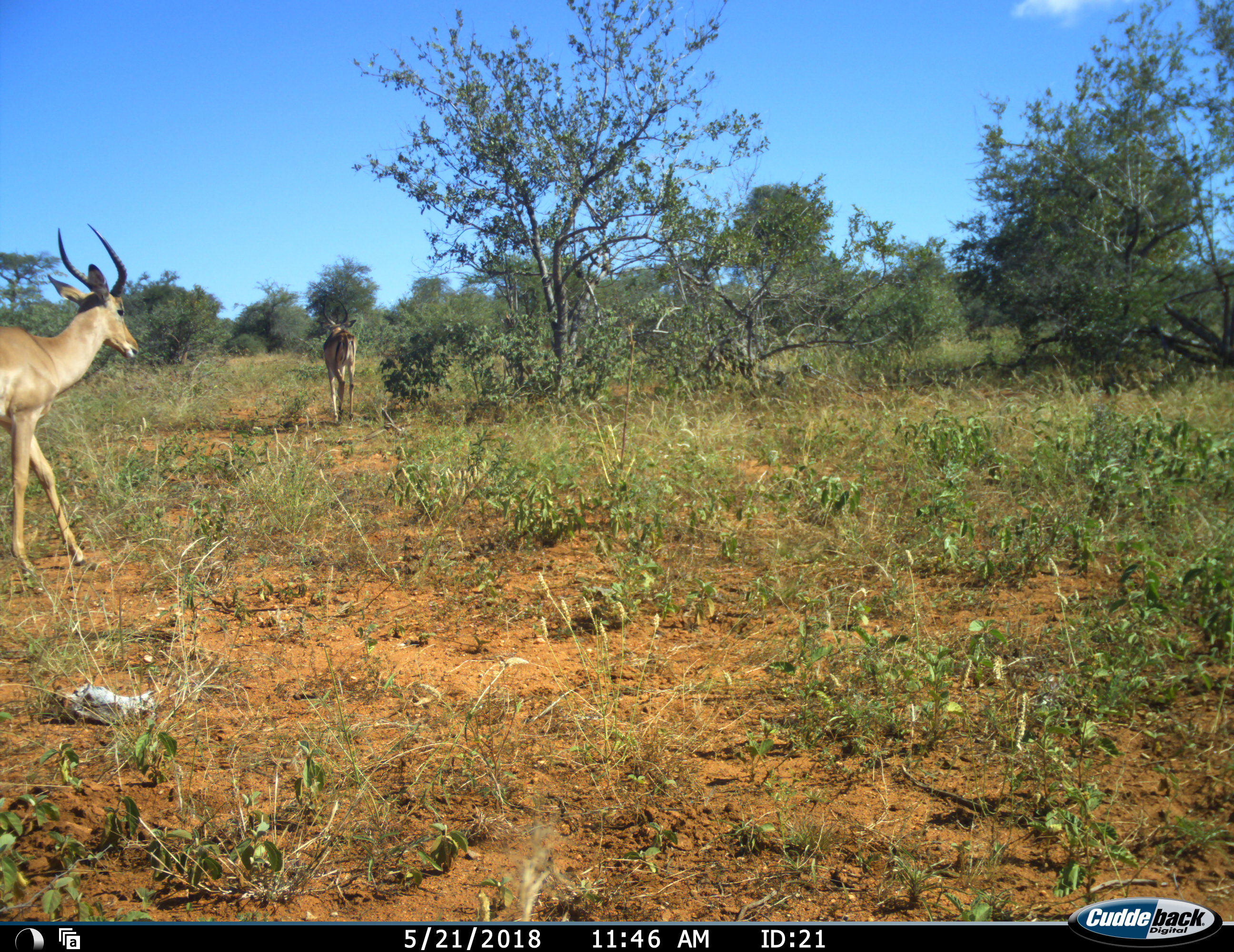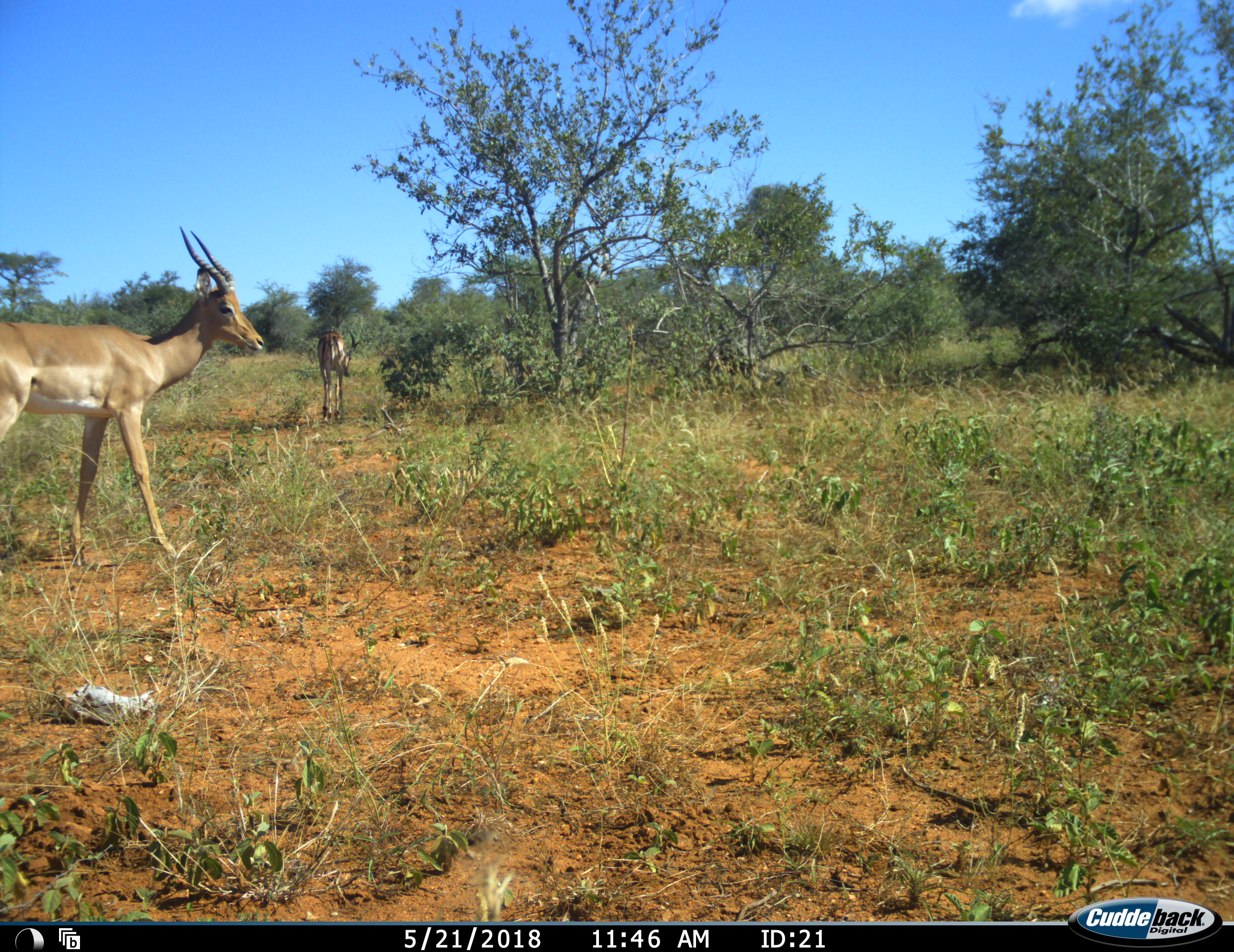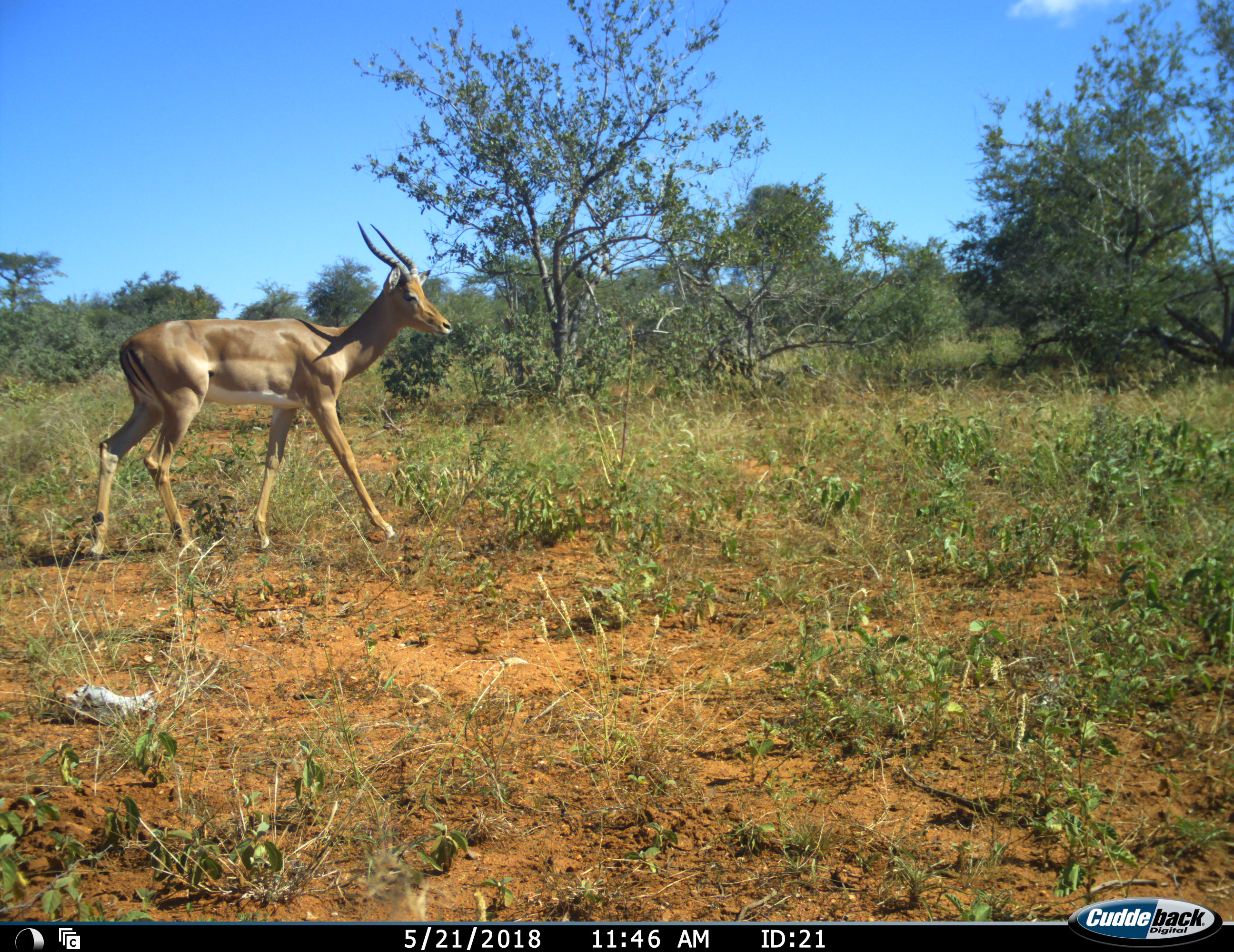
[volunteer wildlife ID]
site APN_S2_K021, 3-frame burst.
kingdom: Animalia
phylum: Chordata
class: Mammalia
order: Artiodactyla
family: Bovidae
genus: Aepyceros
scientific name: Aepyceros melampus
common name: impala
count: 2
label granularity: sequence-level